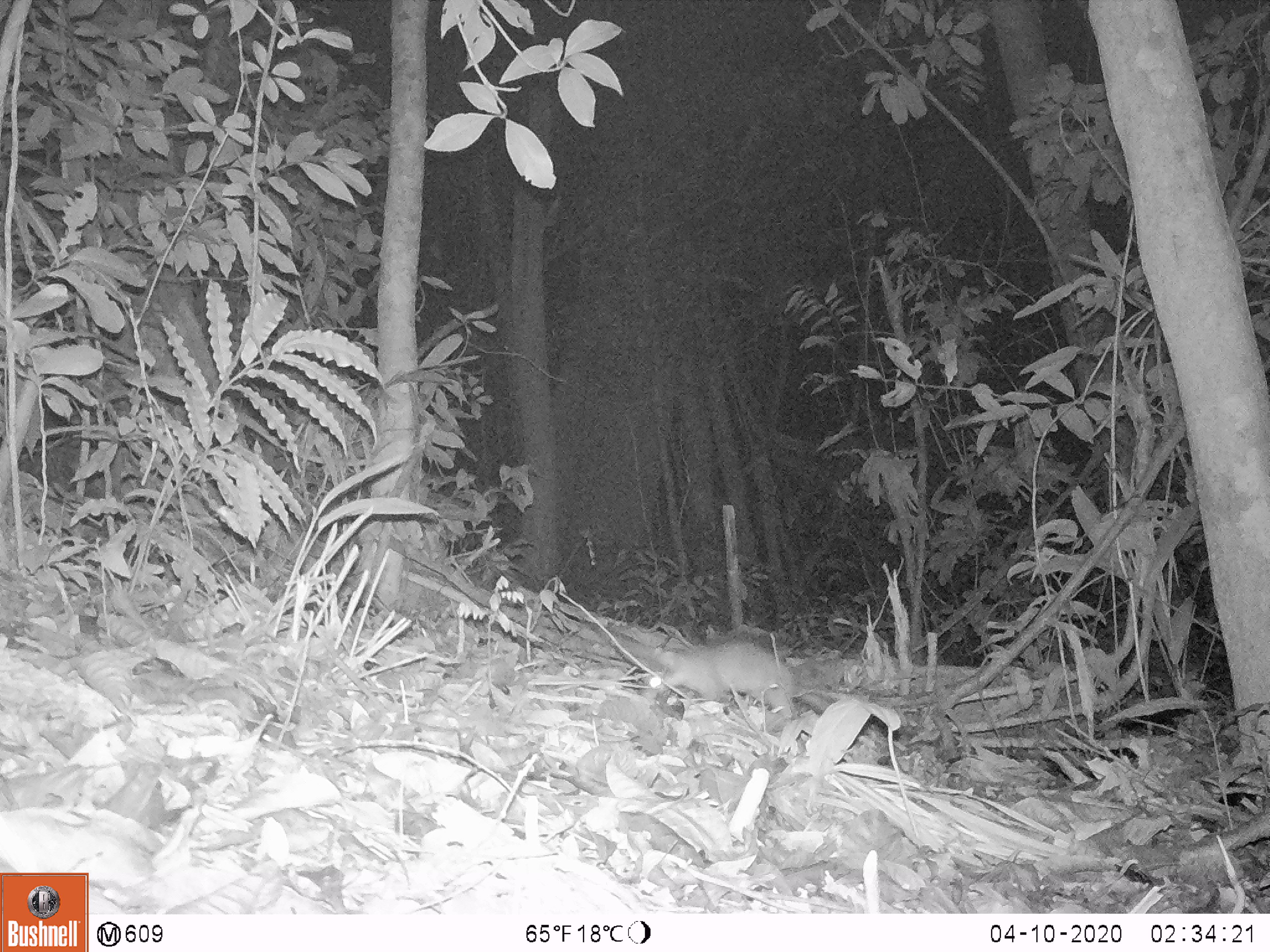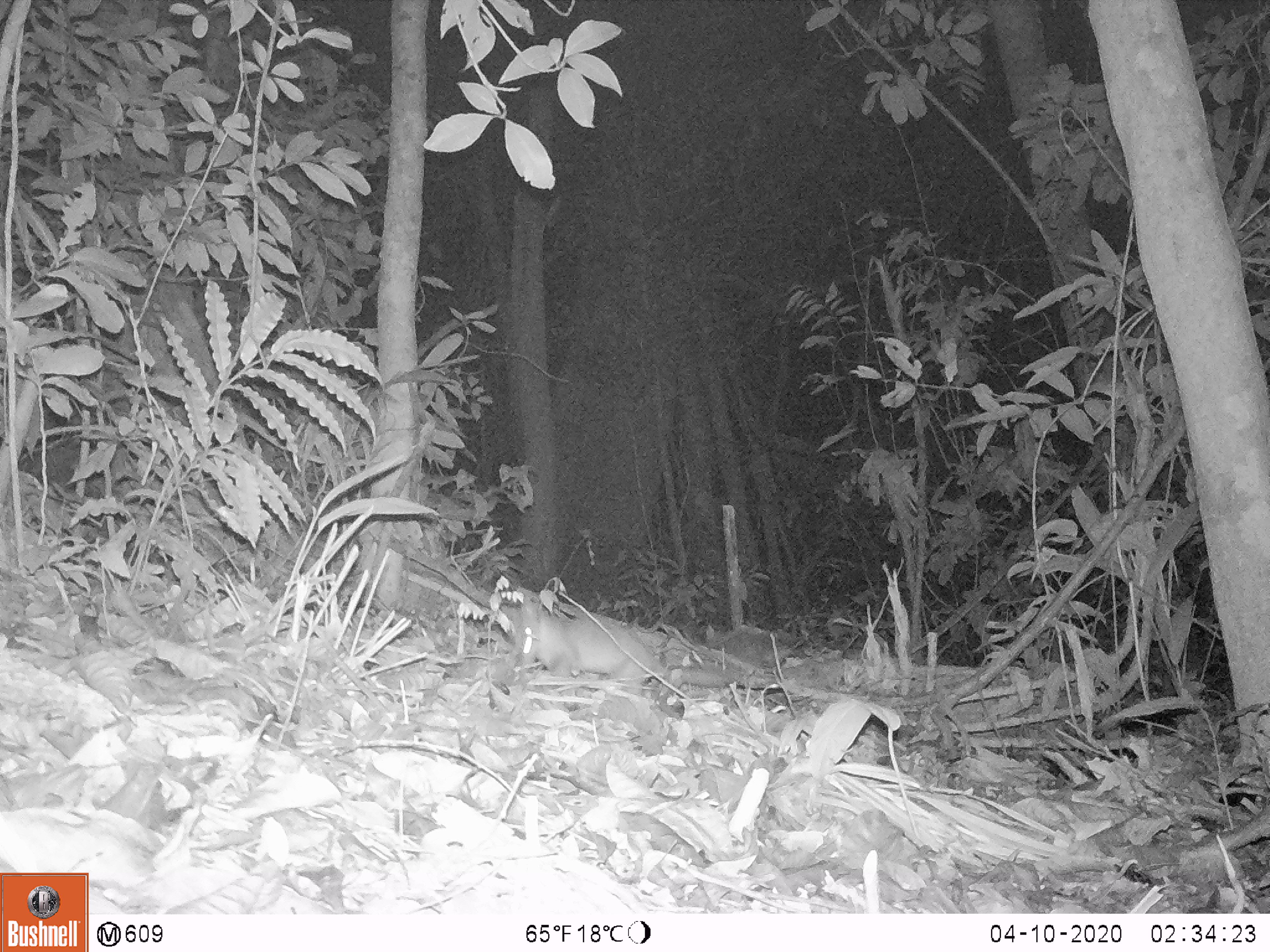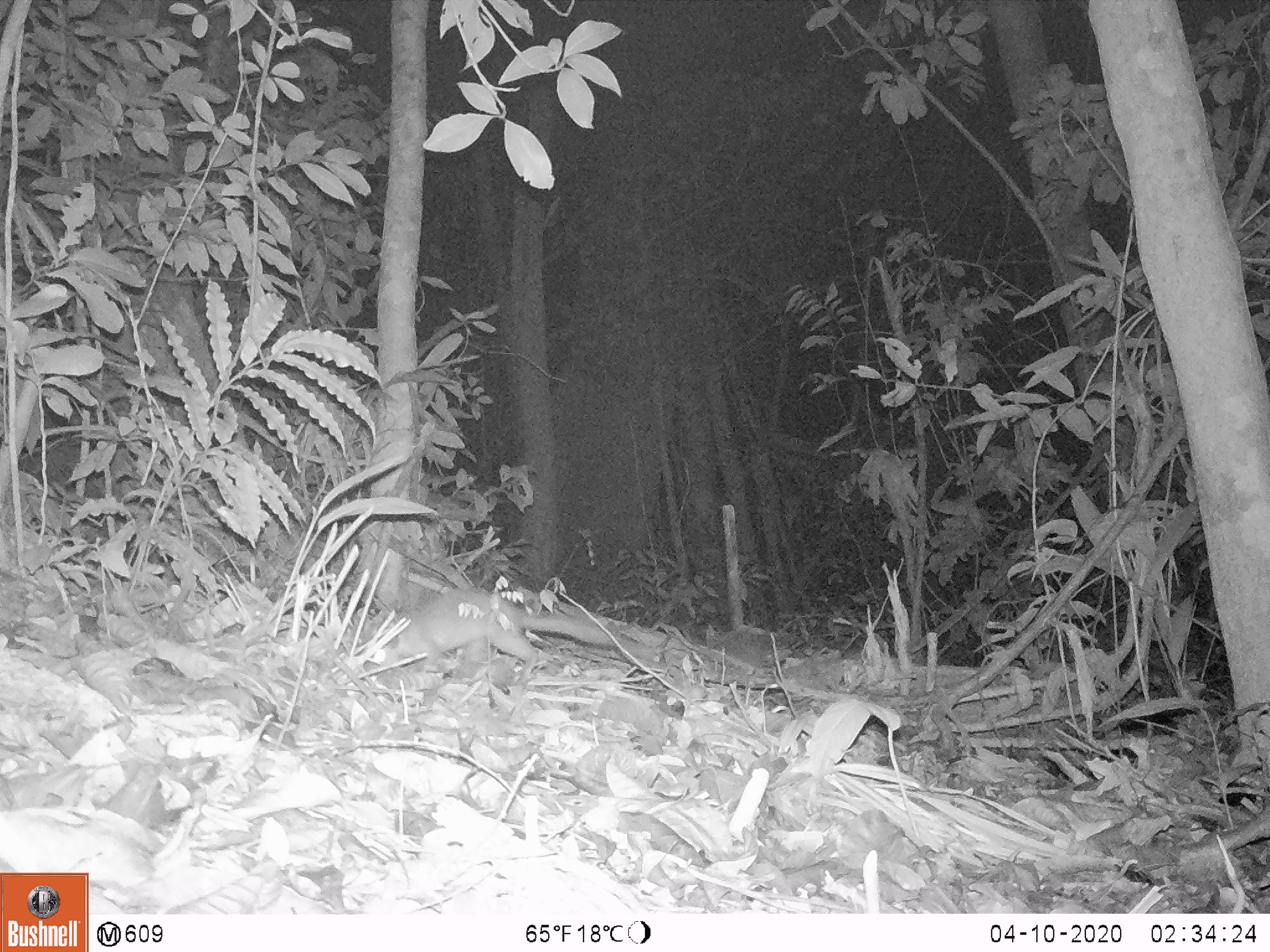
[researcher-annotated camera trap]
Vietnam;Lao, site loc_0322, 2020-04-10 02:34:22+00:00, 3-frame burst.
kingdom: Animalia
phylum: Chordata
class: Mammalia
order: Carnivora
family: Mustelidae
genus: Melogale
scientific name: Melogale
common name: ferret badger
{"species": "ferret badger (Melogale)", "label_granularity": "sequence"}